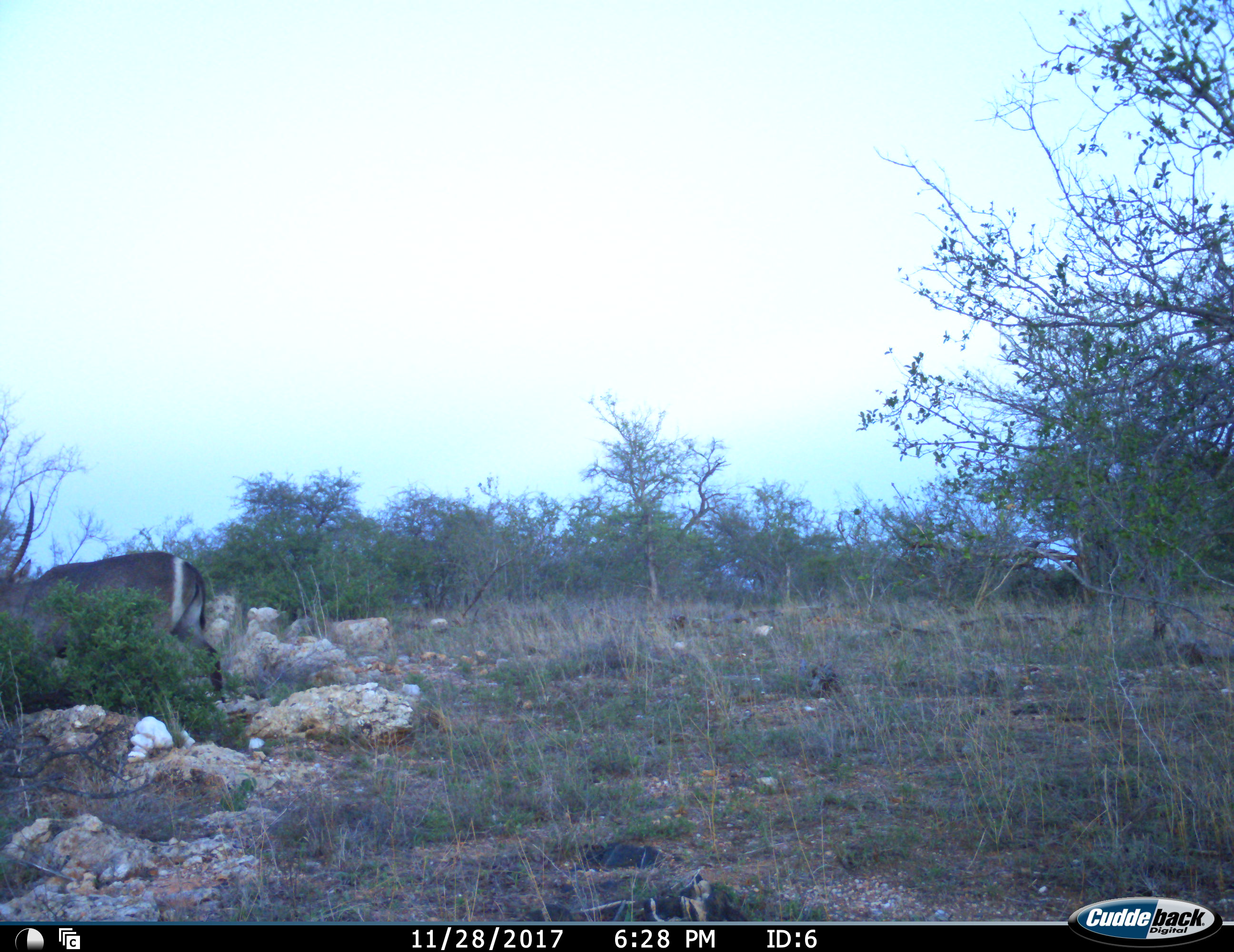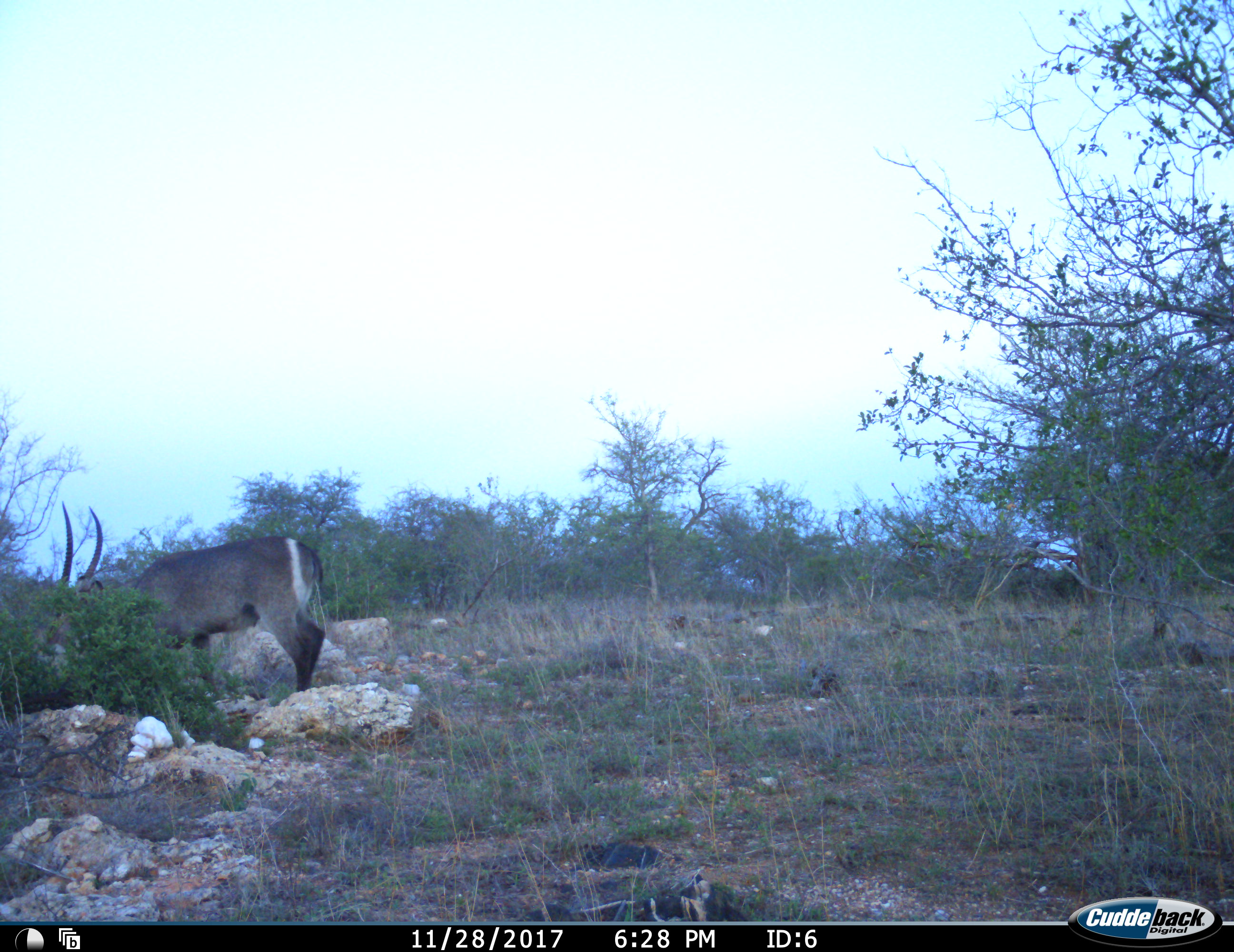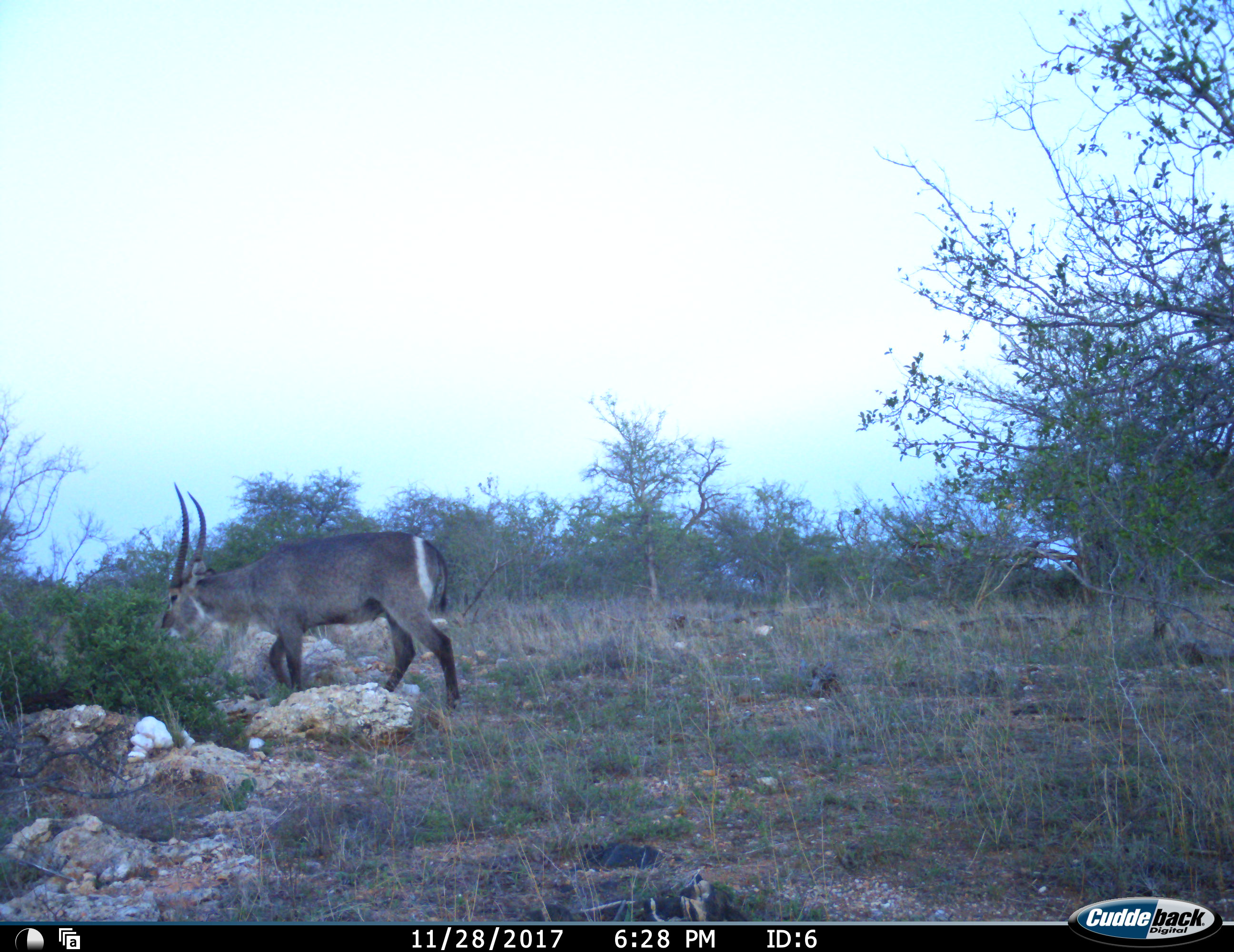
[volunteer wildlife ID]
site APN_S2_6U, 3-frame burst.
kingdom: Animalia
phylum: Chordata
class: Mammalia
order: Artiodactyla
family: Bovidae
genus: Kobus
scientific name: Kobus ellipsiprymnus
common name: waterbuck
Waterbuck (Kobus ellipsiprymnus), count 1. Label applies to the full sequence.